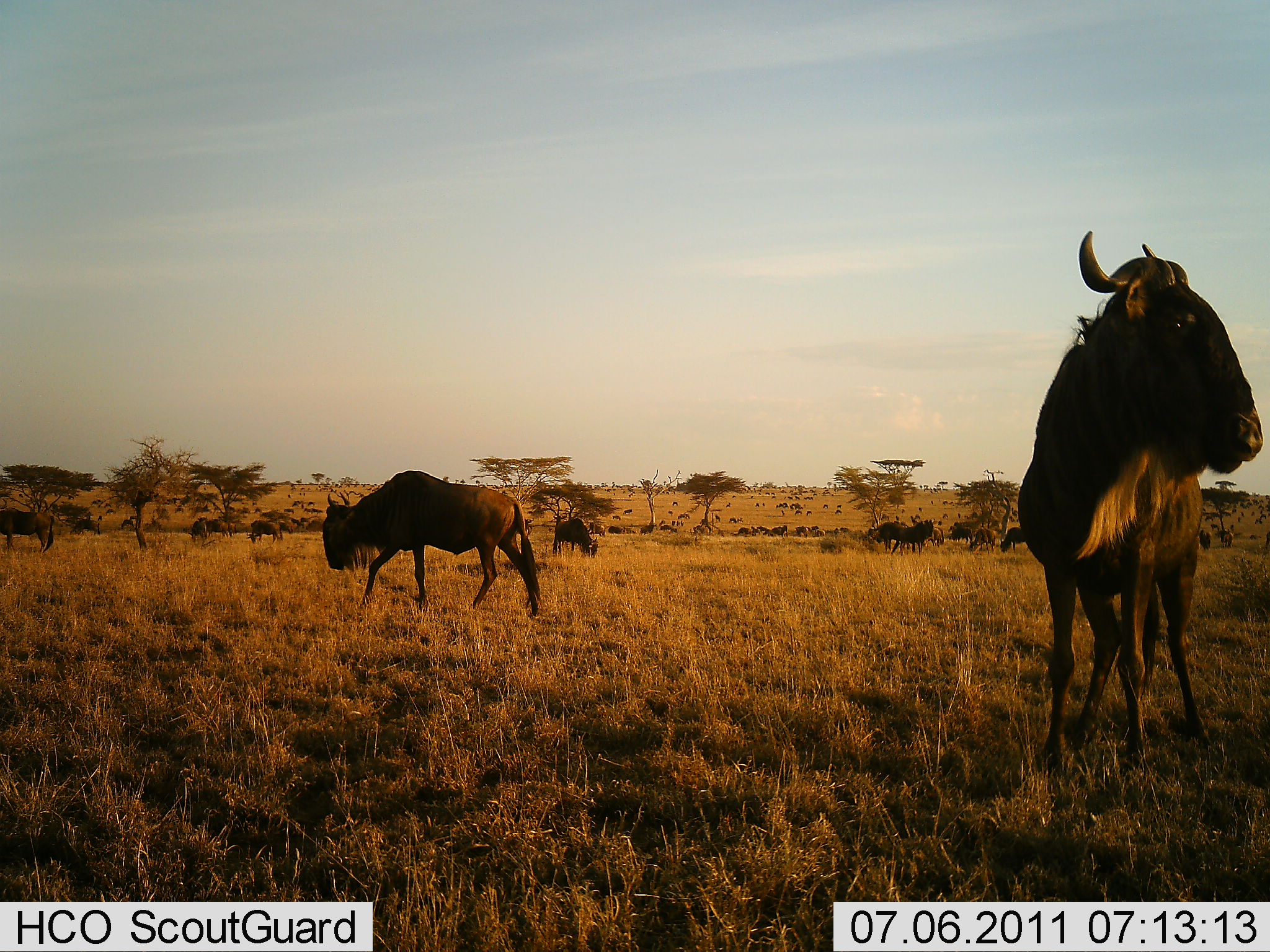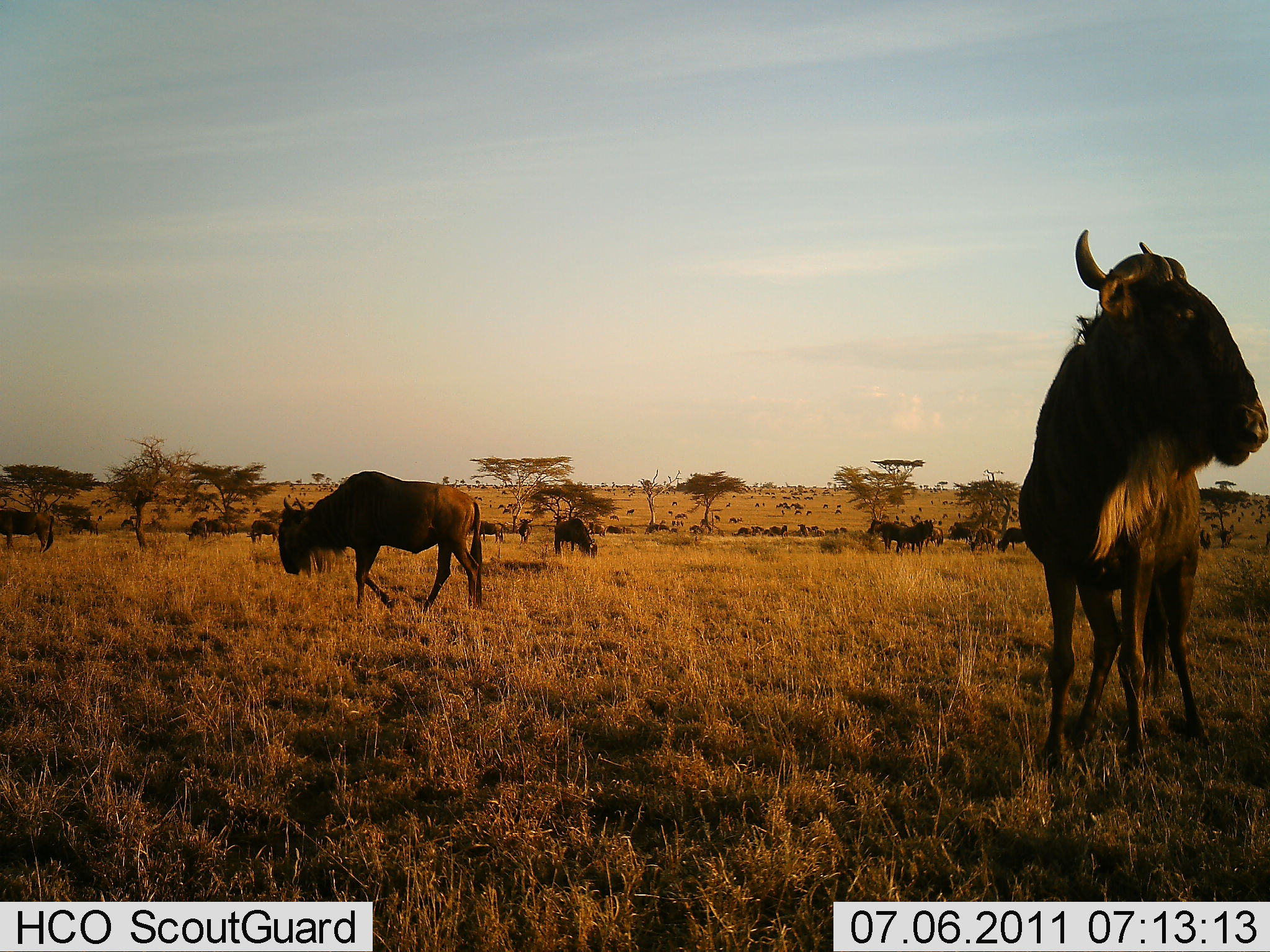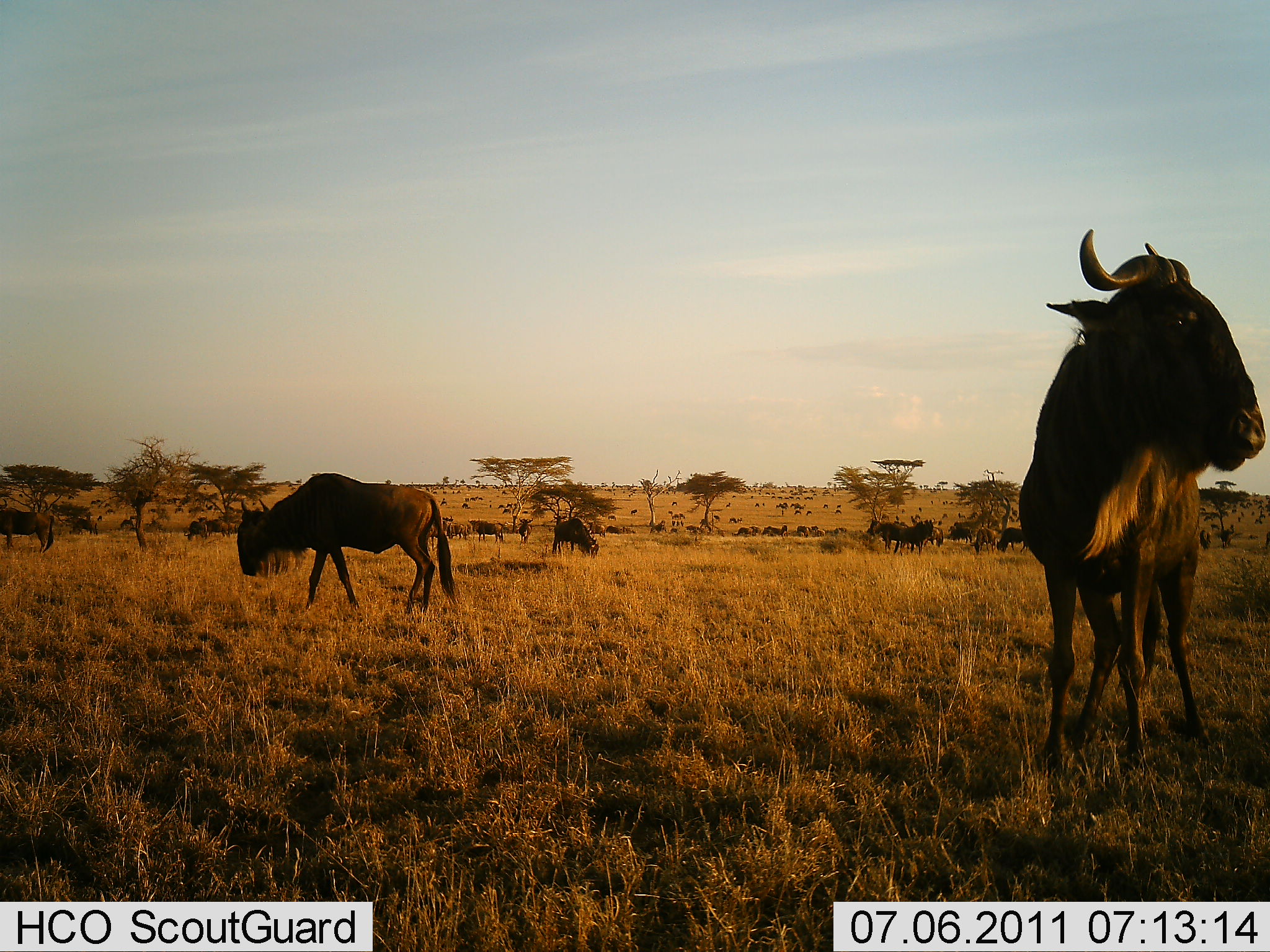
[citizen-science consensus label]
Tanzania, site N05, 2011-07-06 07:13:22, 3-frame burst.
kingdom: Animalia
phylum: Chordata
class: Mammalia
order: Artiodactyla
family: Bovidae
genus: Connochaetes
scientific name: Connochaetes taurinus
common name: blue wildebeest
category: wildebeest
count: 11-50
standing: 90%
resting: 10%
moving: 90%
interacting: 0%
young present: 0%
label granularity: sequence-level